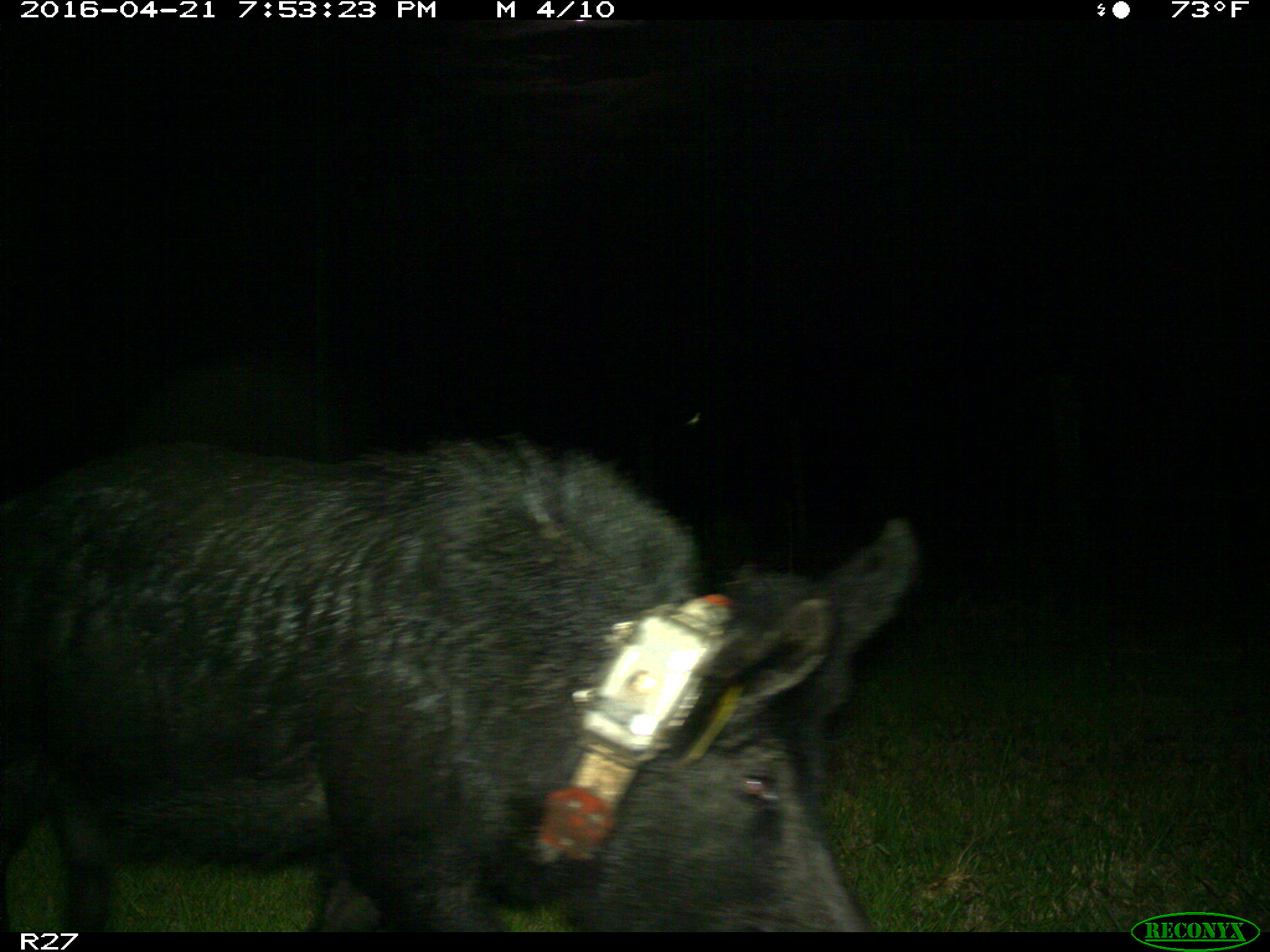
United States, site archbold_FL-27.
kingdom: Animalia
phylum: Chordata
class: Mammalia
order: Artiodactyla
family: Suidae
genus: Sus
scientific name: Sus scrofa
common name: wild boar